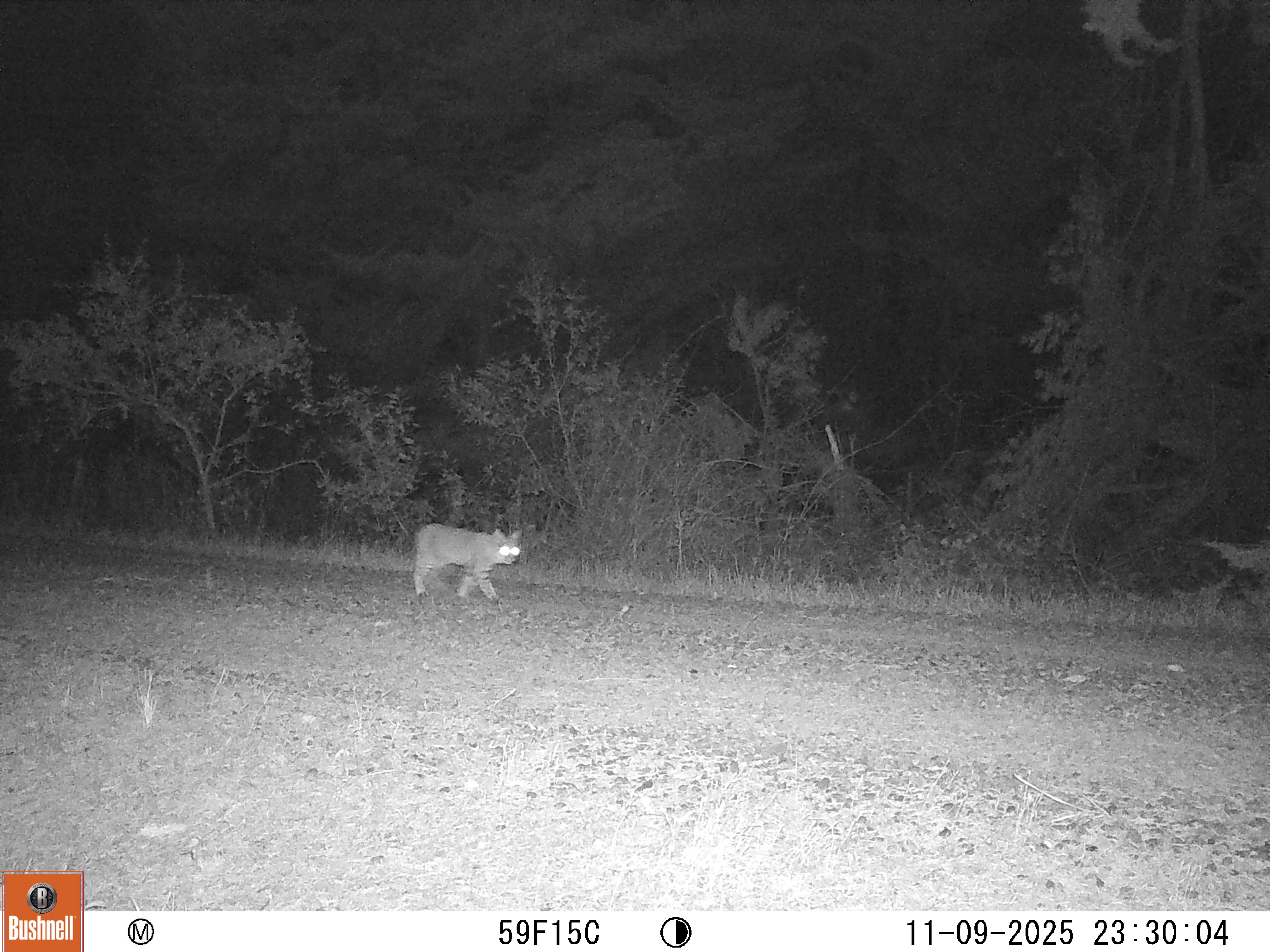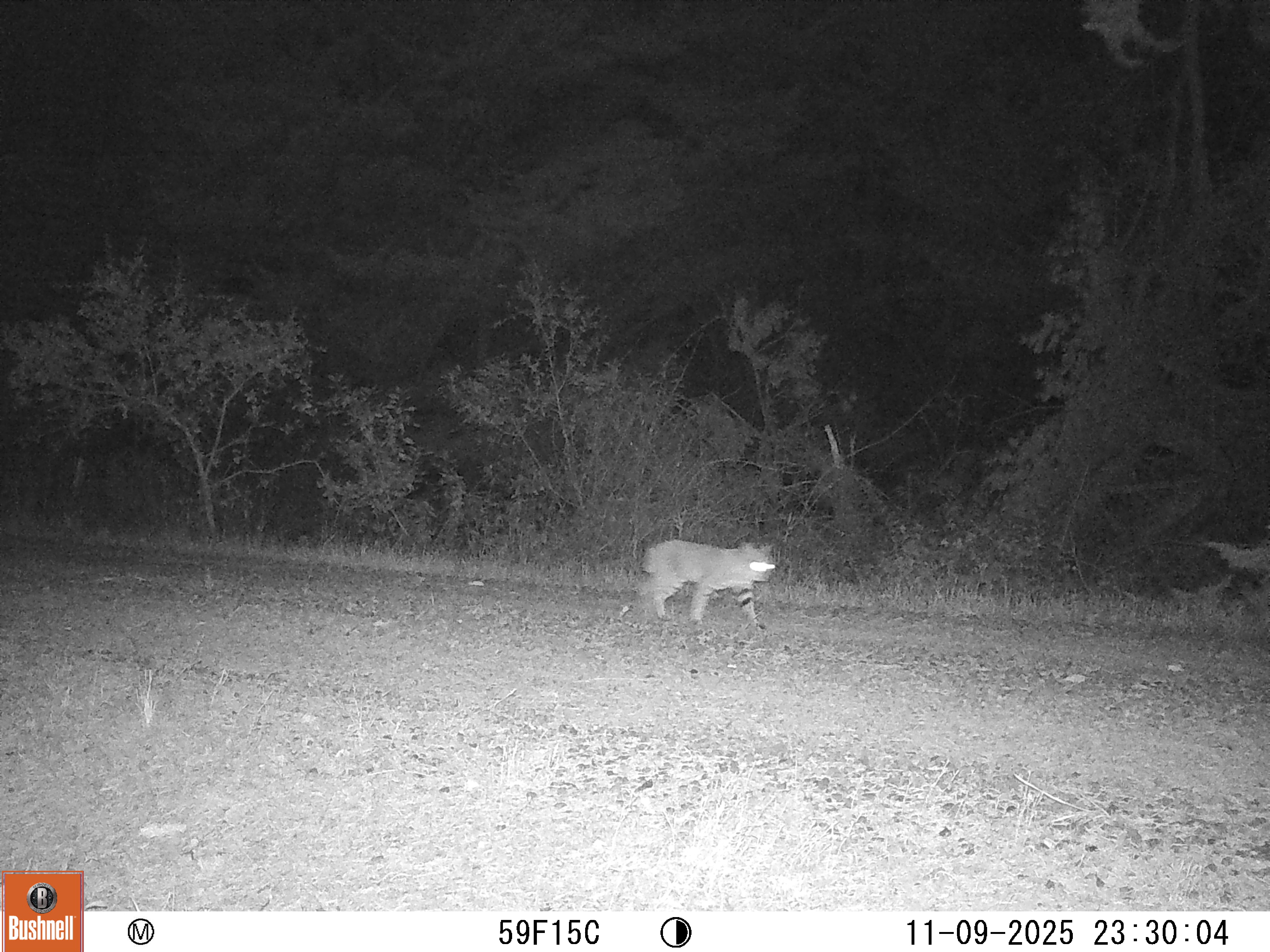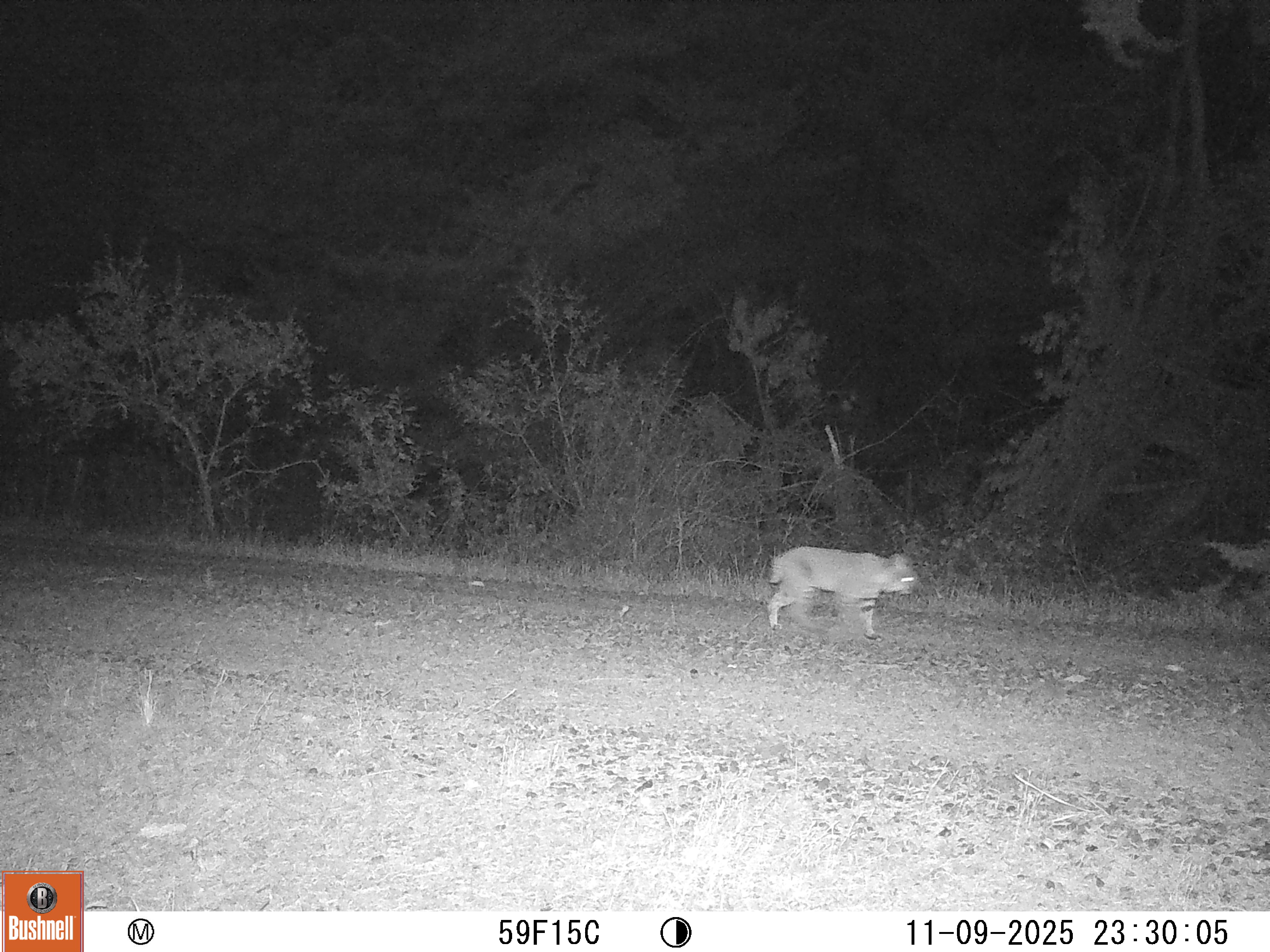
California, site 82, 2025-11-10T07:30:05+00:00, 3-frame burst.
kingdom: Animalia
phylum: Chordata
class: Mammalia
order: Carnivora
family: Felidae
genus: Lynx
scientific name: Lynx rufus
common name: bobcat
Bobcat (Lynx rufus).